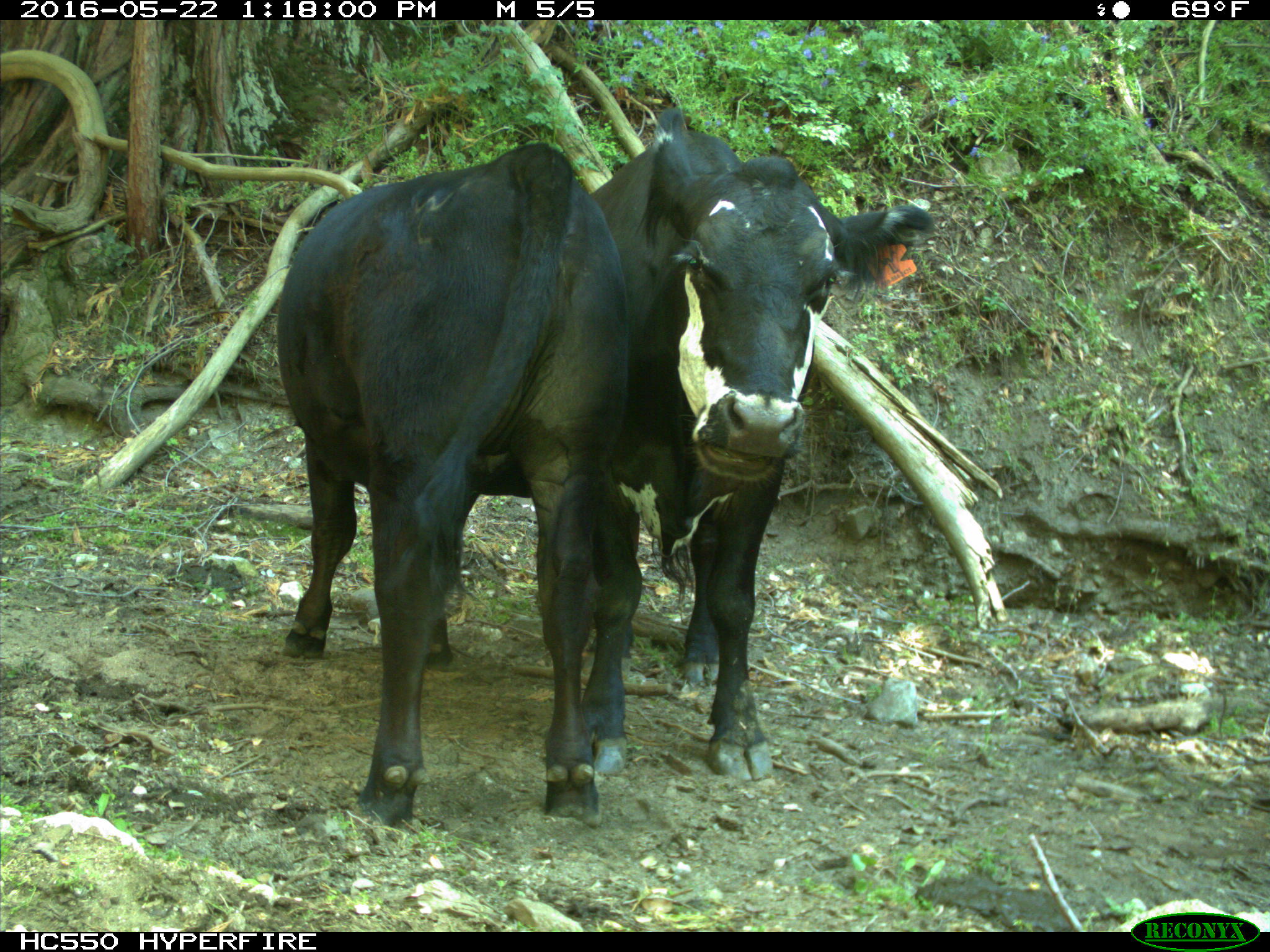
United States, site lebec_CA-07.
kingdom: Animalia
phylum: Chordata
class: Mammalia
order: Artiodactyla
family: Bovidae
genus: Bos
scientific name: Bos taurus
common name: domestic cow